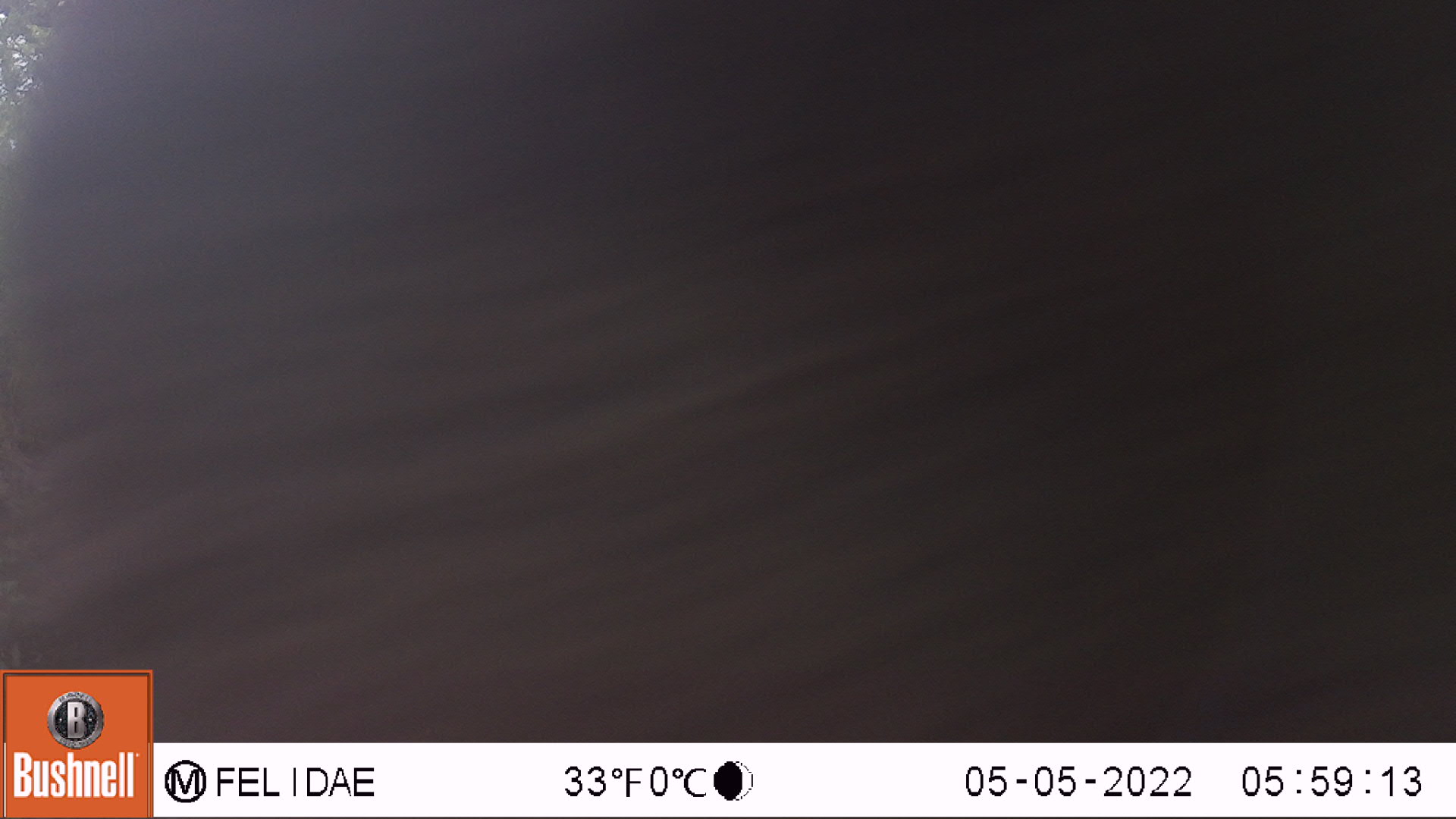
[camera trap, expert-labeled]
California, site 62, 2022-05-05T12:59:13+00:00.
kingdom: Animalia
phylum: Chordata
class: Mammalia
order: Rodentia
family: Sciuridae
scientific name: Sciuridae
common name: squirrel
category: unknown squirrel